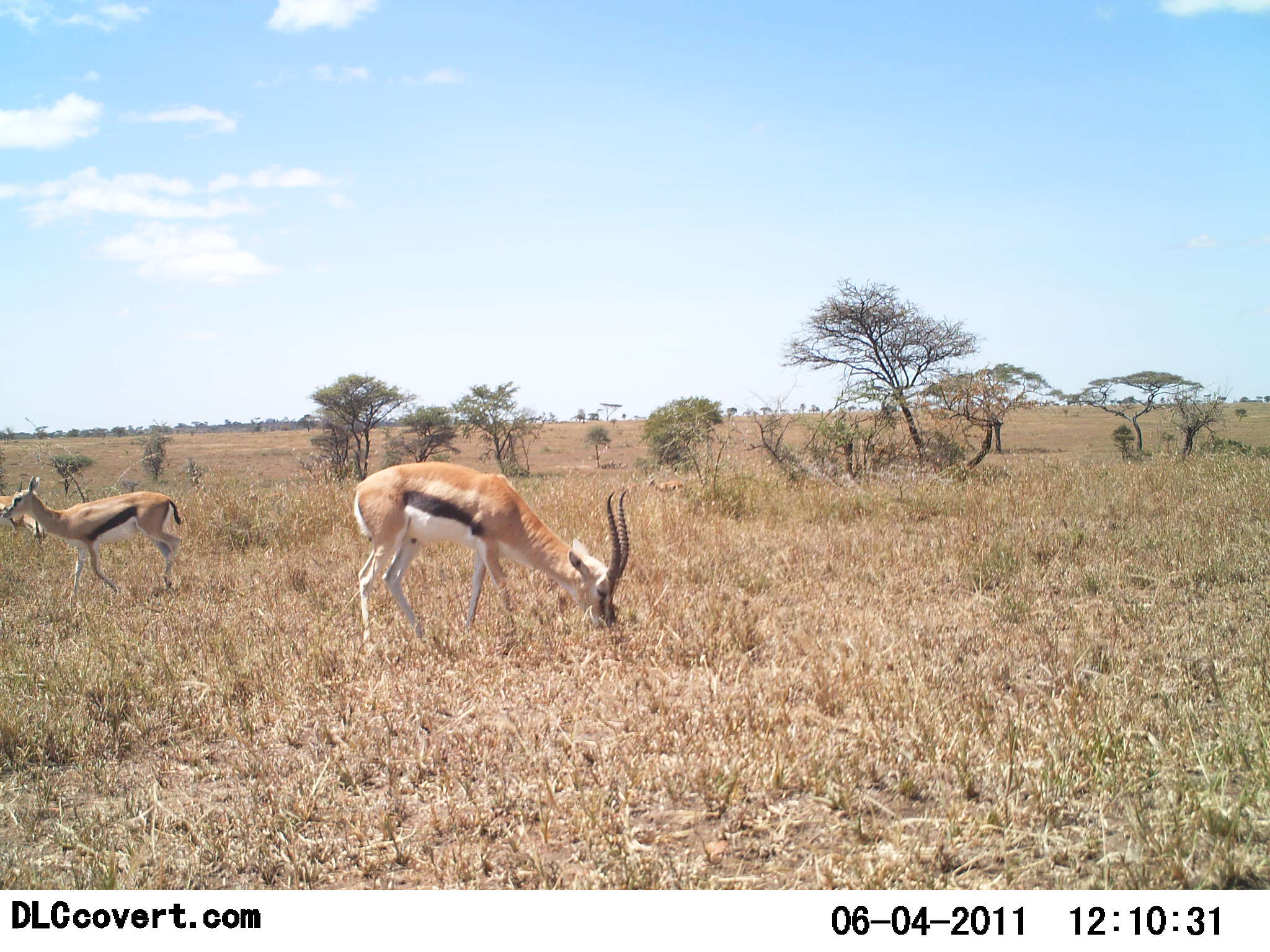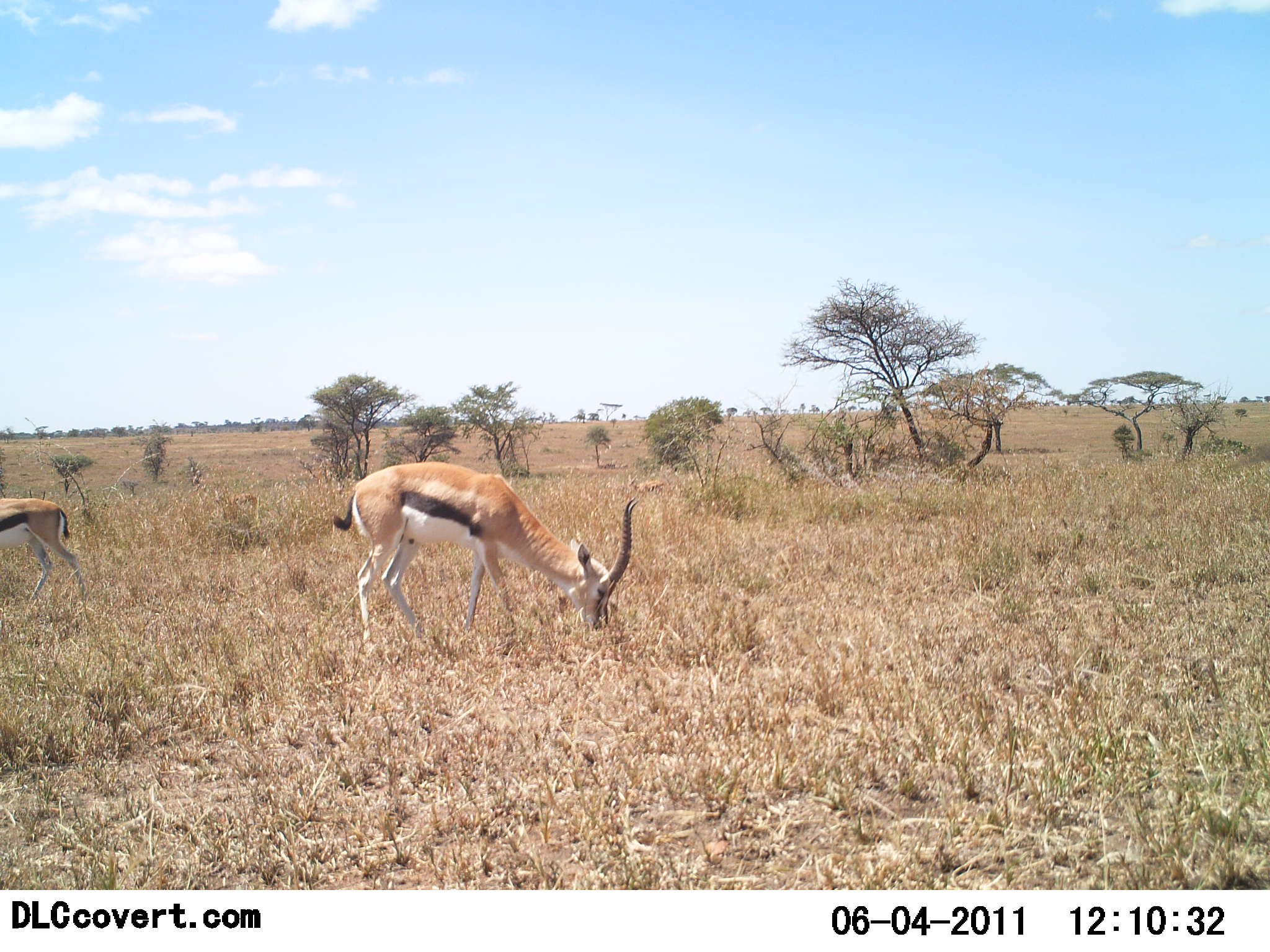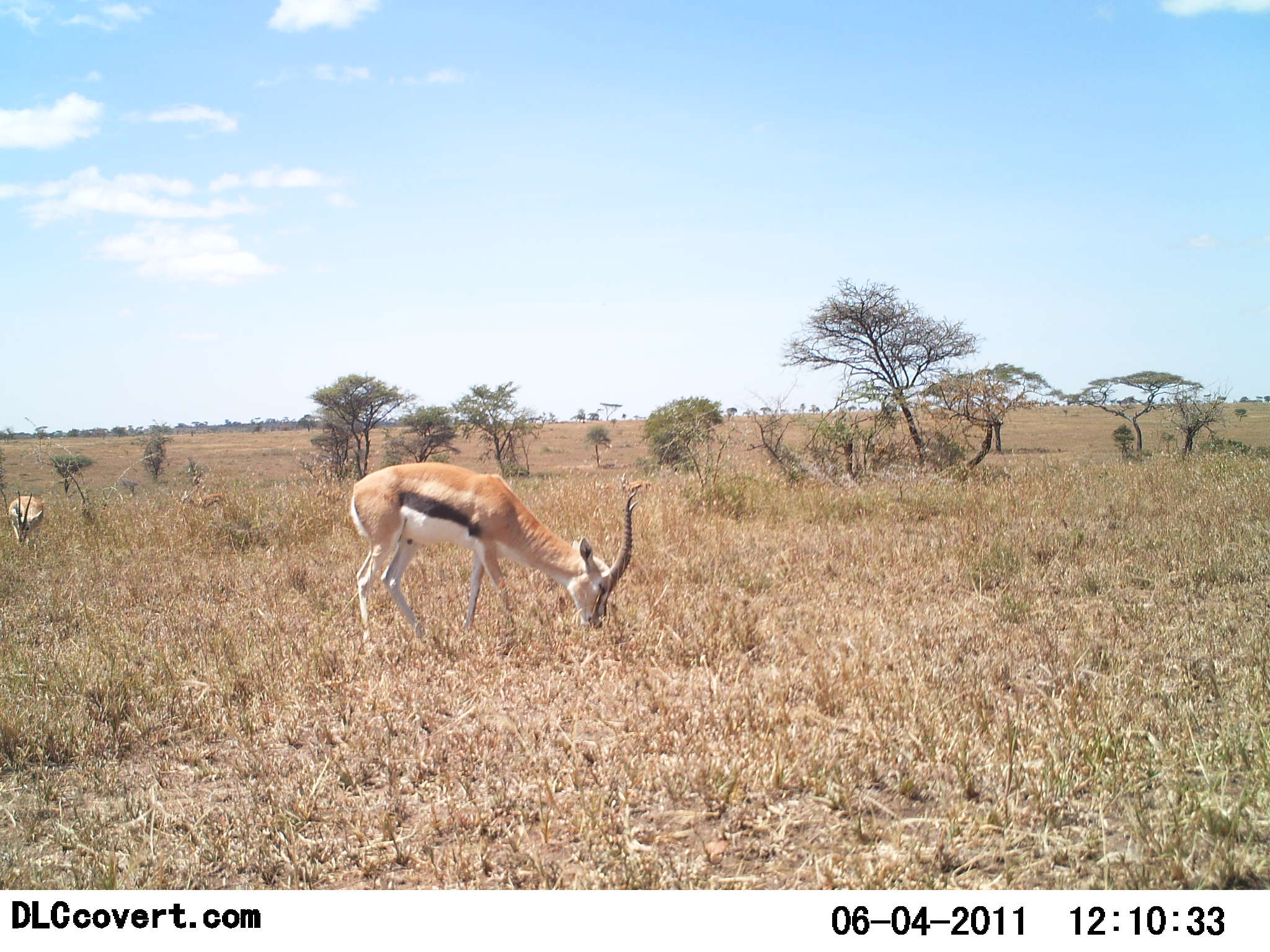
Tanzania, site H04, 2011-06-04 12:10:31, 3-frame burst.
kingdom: Animalia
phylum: Chordata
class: Mammalia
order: Artiodactyla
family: Bovidae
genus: Eudorcas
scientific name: Eudorcas thomsonii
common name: thomson's gazelle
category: gazellethomsons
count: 3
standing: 33%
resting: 0%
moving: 33%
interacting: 0%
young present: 8%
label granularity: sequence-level